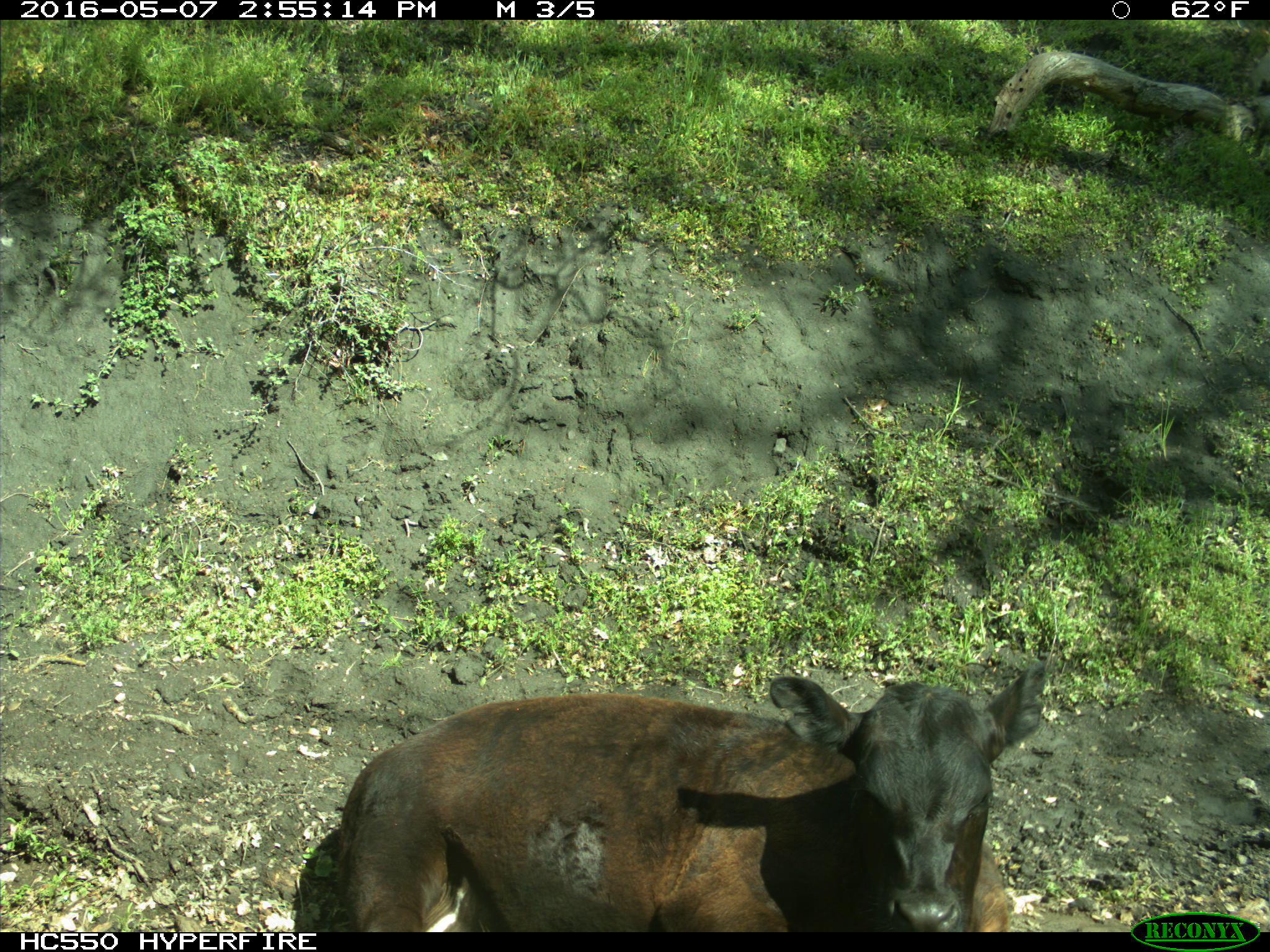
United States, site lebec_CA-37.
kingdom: Animalia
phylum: Chordata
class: Mammalia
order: Artiodactyla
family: Bovidae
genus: Bos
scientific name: Bos taurus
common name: domestic cow